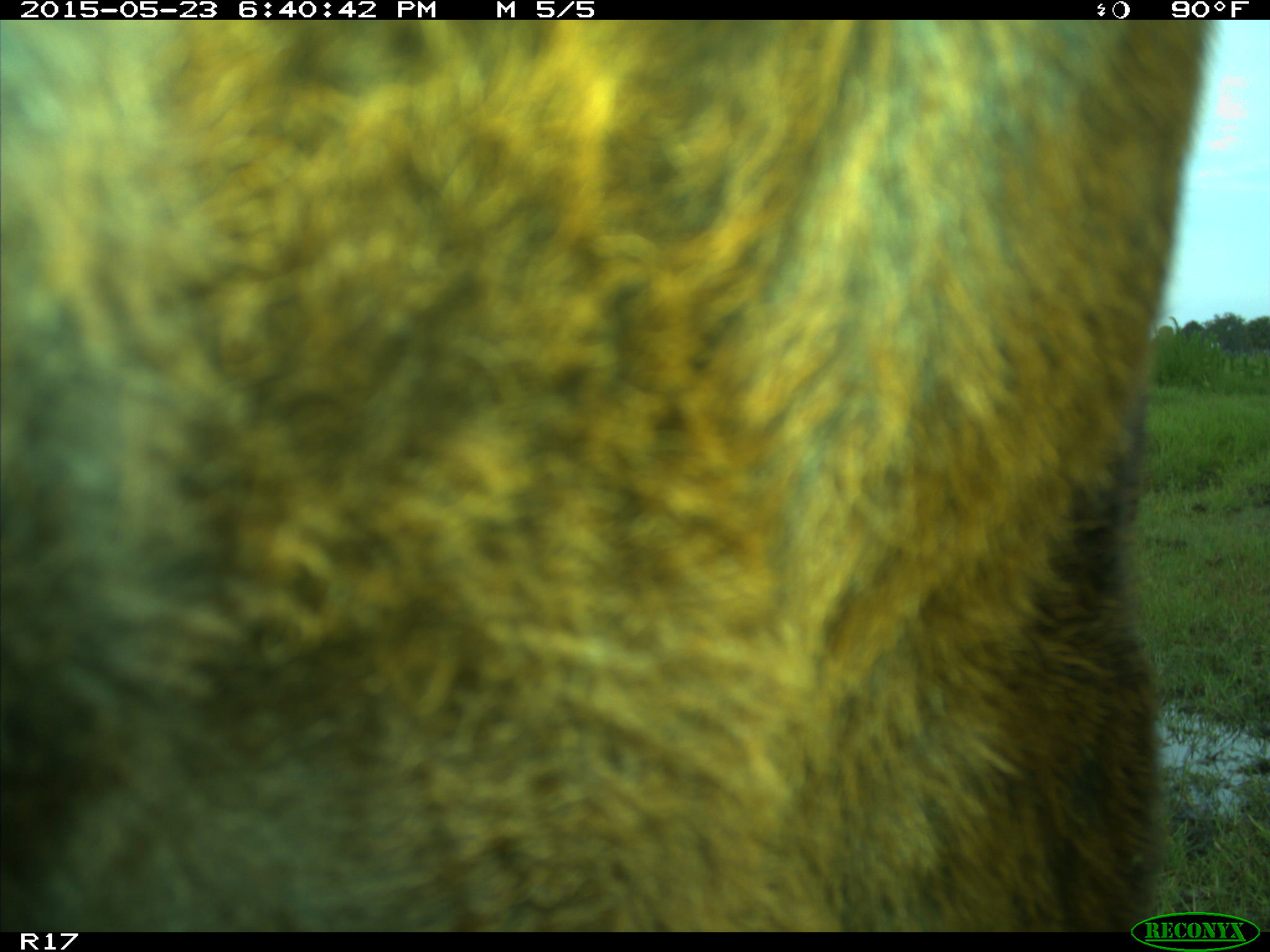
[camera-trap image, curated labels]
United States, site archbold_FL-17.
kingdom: Animalia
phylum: Chordata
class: Mammalia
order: Artiodactyla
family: Bovidae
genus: Bos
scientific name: Bos taurus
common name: domestic cow